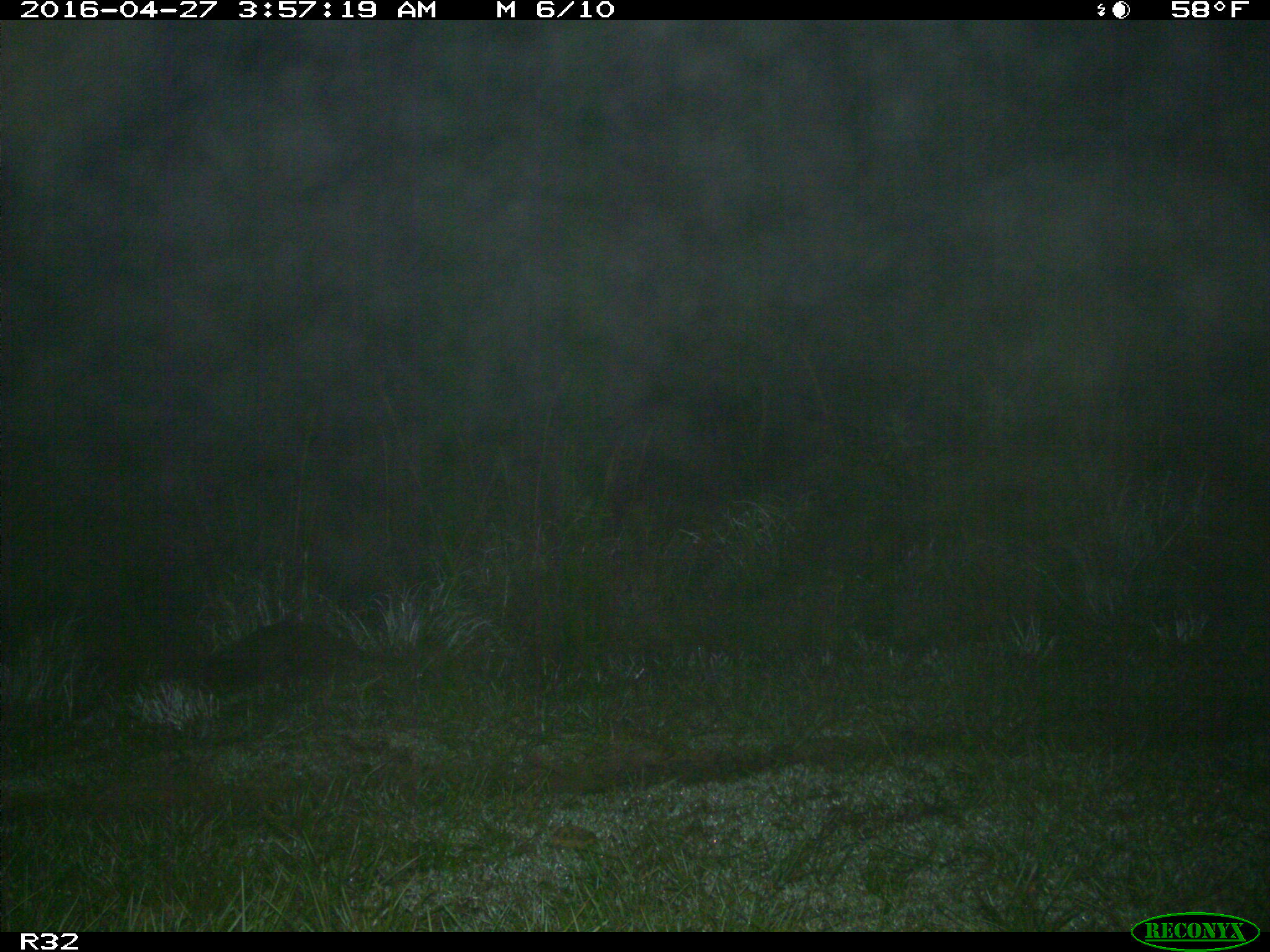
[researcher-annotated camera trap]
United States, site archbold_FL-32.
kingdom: Animalia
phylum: Chordata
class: Mammalia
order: Carnivora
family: Procyonidae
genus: Procyon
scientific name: Procyon lotor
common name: common raccoon